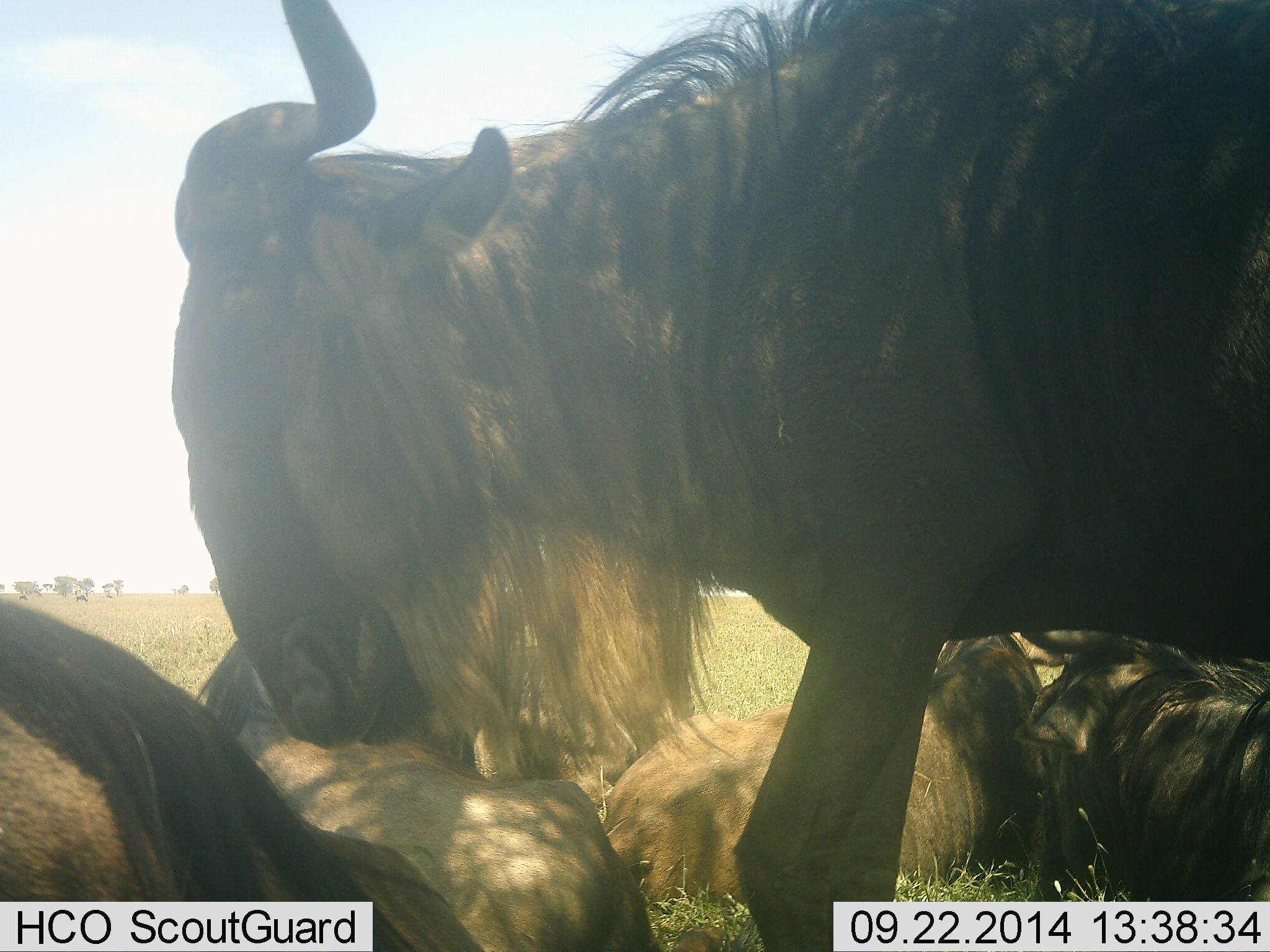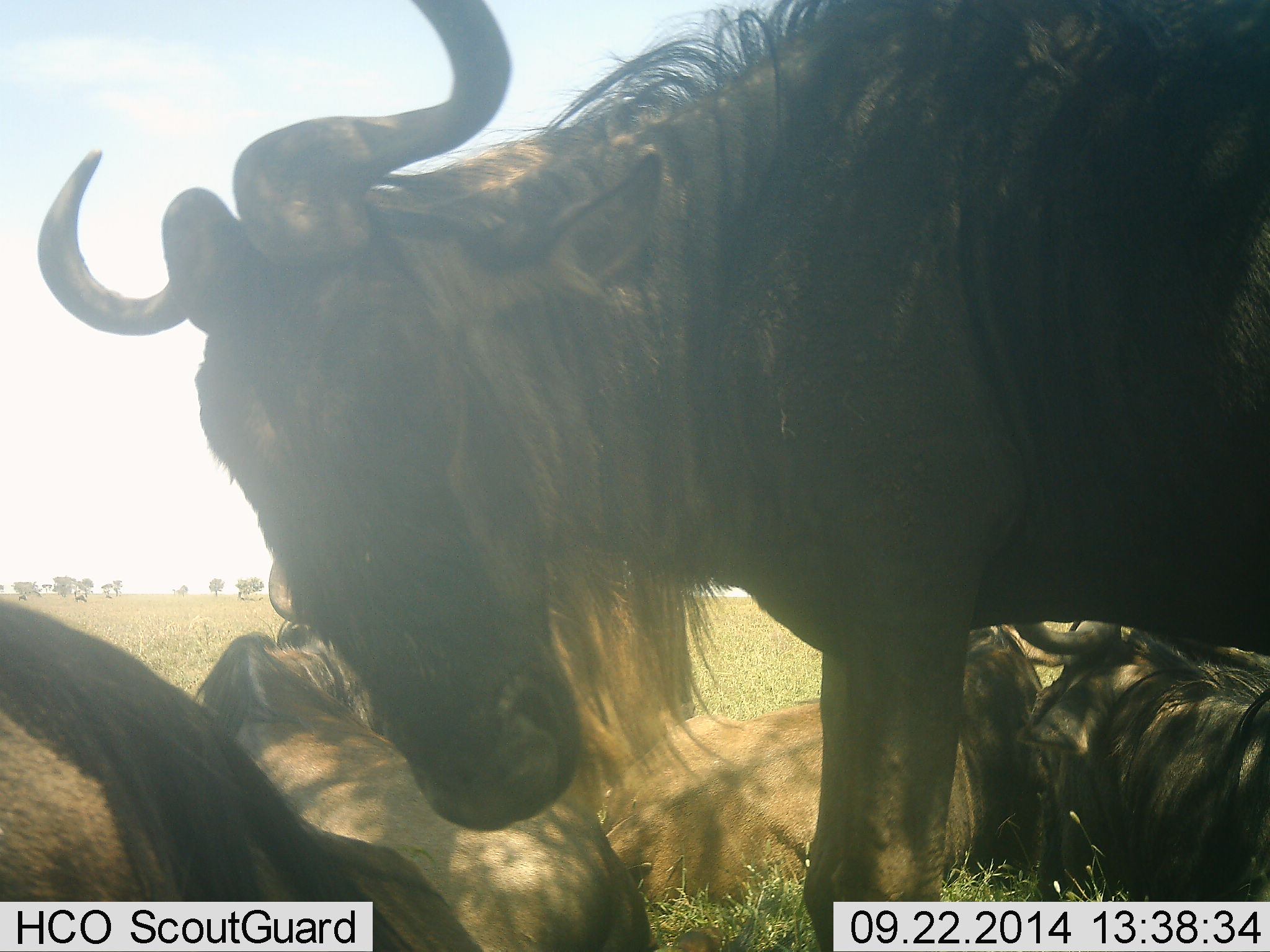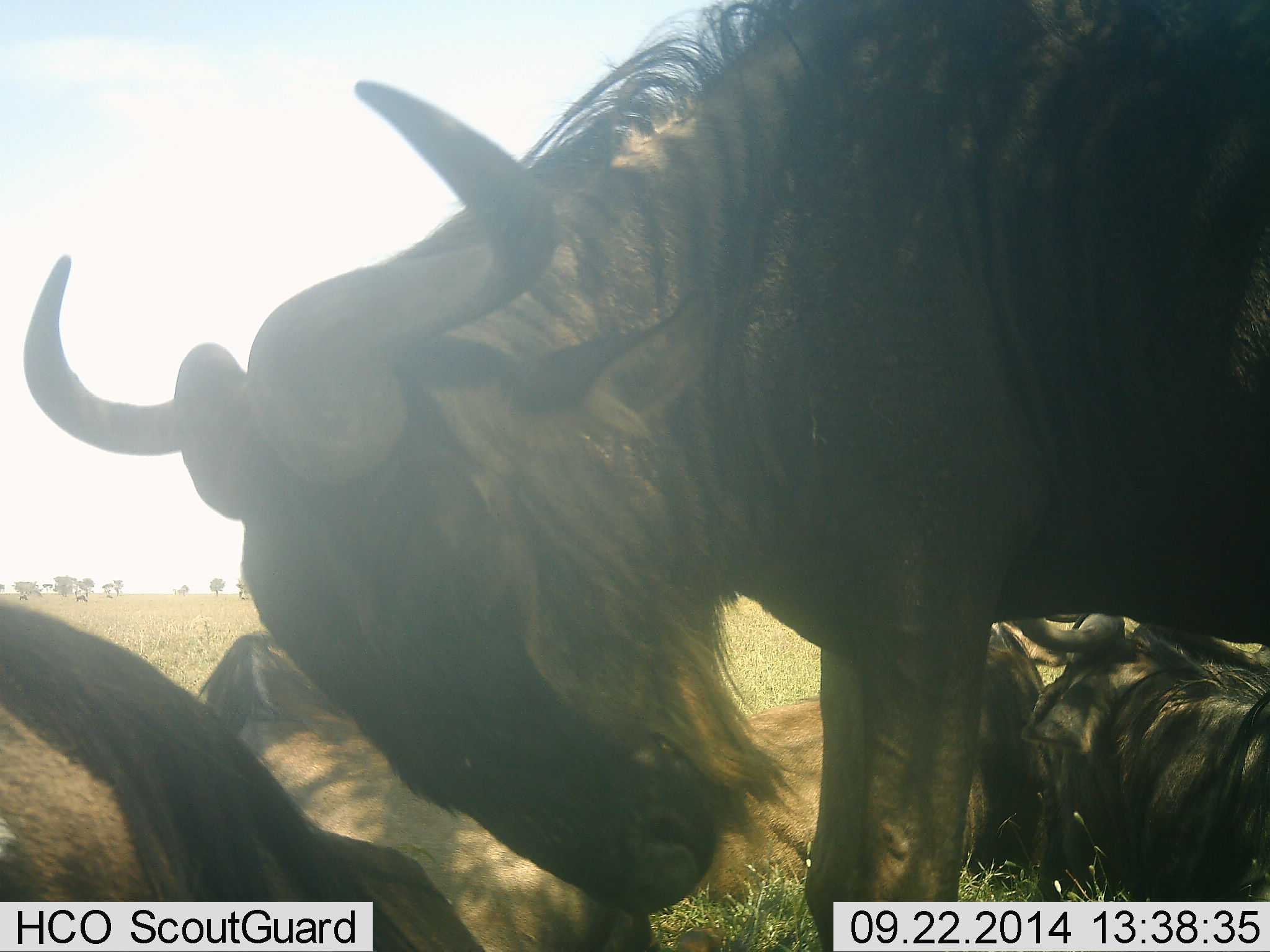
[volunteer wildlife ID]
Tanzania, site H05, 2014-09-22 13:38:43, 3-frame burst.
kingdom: Animalia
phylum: Chordata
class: Mammalia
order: Artiodactyla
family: Bovidae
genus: Connochaetes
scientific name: Connochaetes taurinus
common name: blue wildebeest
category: wildebeest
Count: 5.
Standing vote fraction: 70%.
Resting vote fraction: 90%.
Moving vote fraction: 0%.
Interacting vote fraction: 0%.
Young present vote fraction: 0%.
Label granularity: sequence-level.